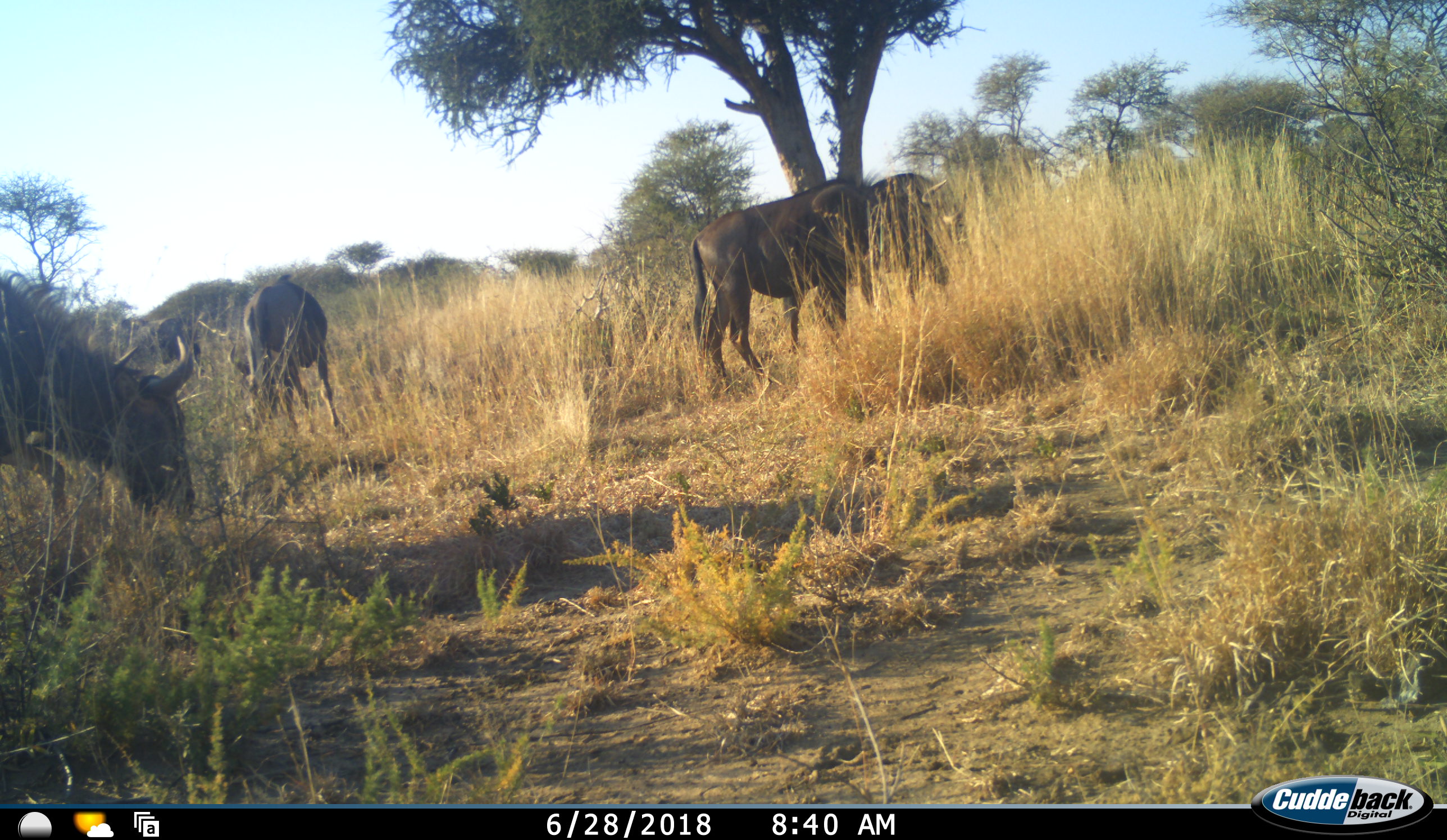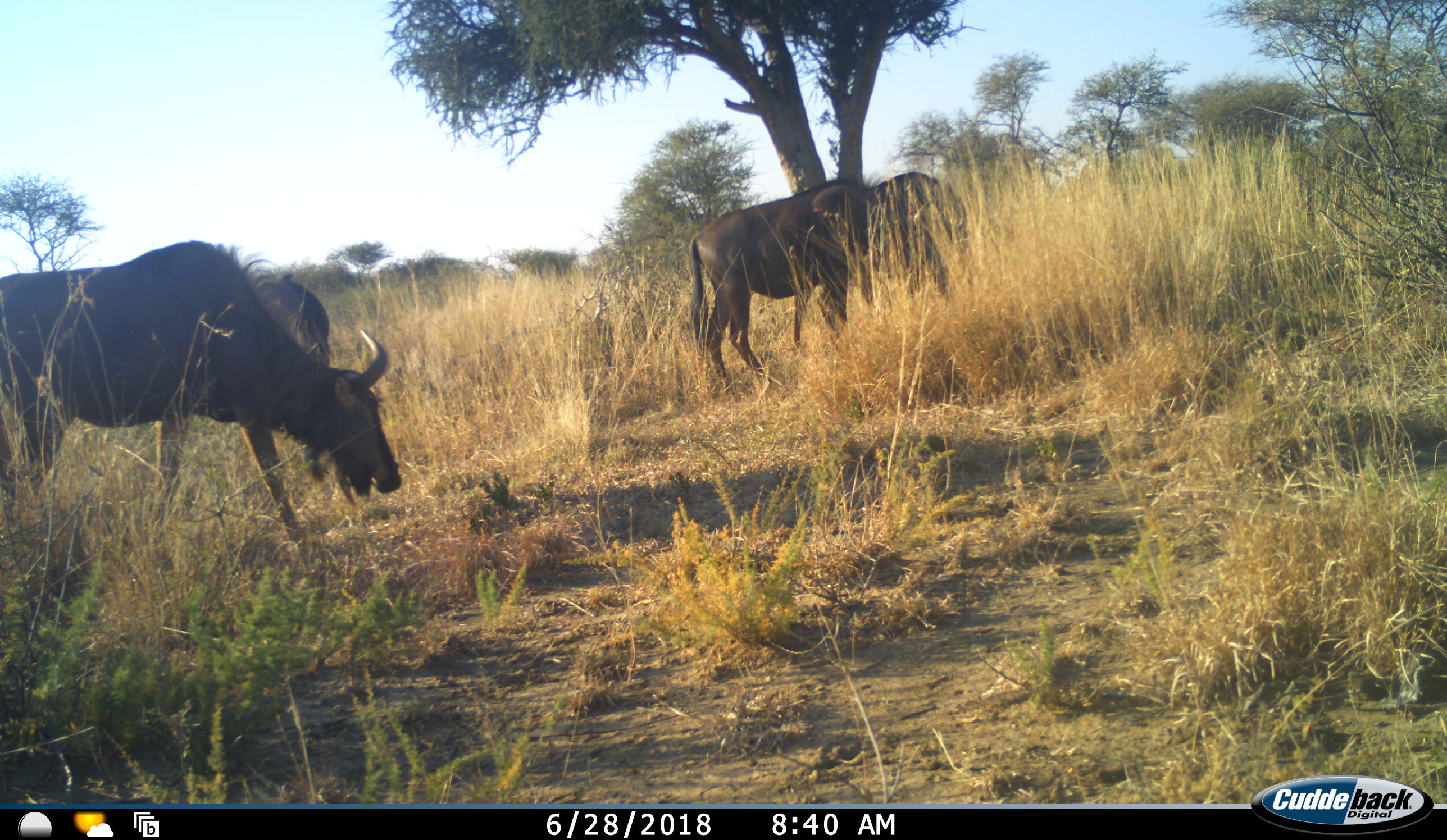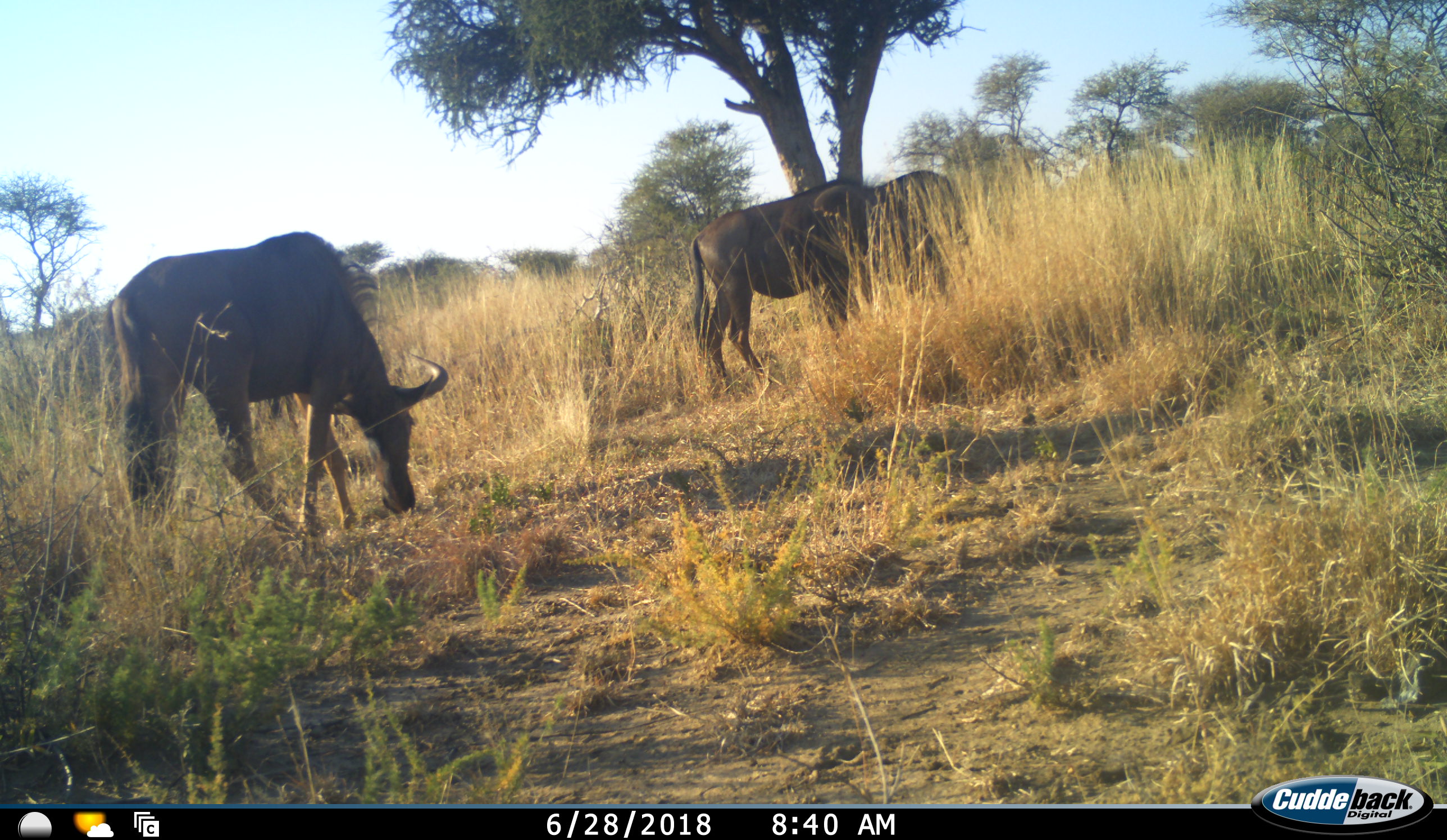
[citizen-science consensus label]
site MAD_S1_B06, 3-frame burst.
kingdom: Animalia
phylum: Chordata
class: Mammalia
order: Artiodactyla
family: Bovidae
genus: Connochaetes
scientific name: Connochaetes taurinus taurinus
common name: blue wildebeest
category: wildebeestblue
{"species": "wildebeestblue (blue wildebeest) (Connochaetes taurinus taurinus)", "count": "4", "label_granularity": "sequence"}